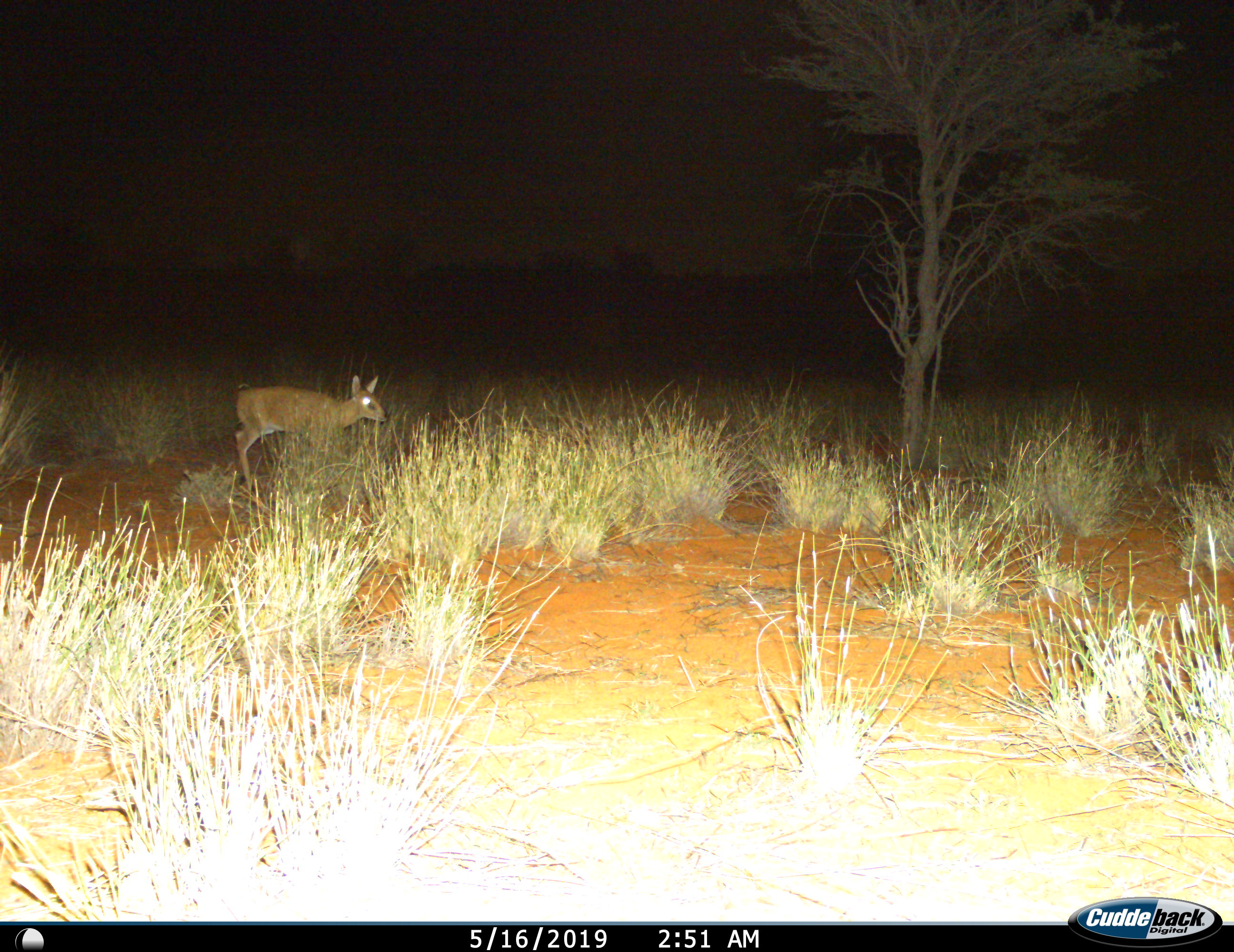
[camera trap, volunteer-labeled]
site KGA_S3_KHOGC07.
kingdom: Animalia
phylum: Chordata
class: Mammalia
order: Artiodactyla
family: Bovidae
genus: Sylvicapra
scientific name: Sylvicapra grimmia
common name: common duiker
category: duikercommongrey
Duikercommongrey (common duiker) (Sylvicapra grimmia), count 1. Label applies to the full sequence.